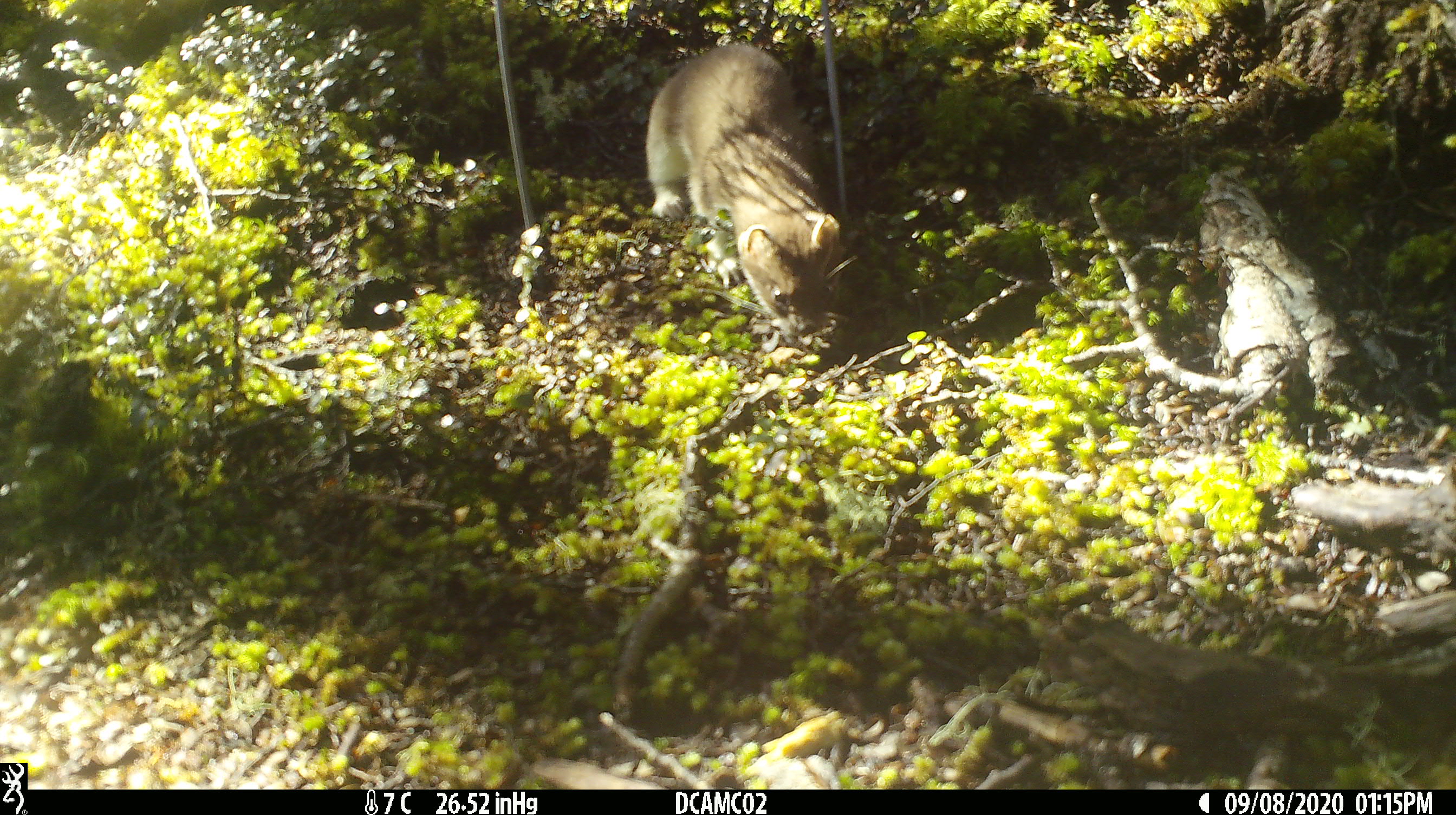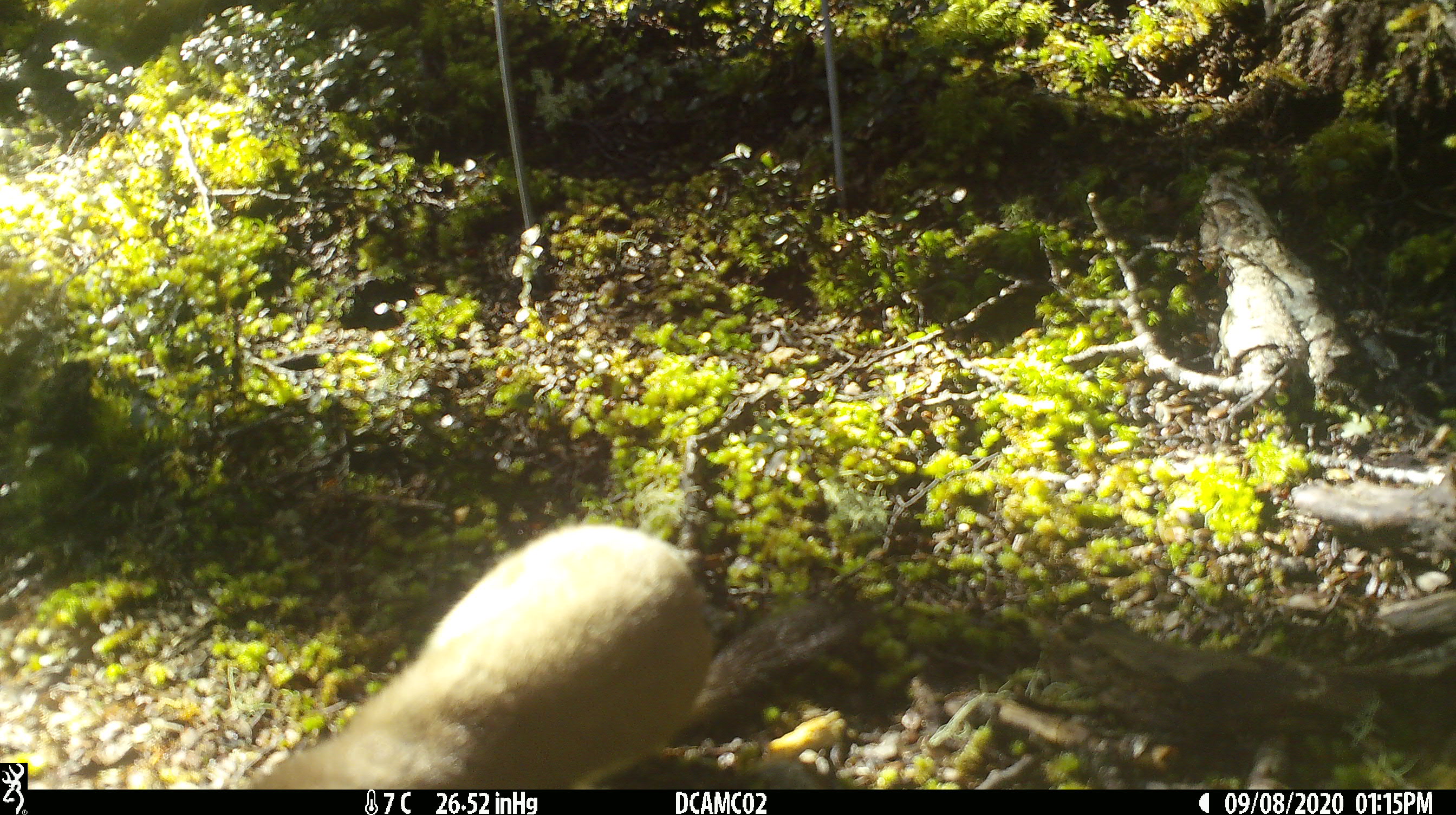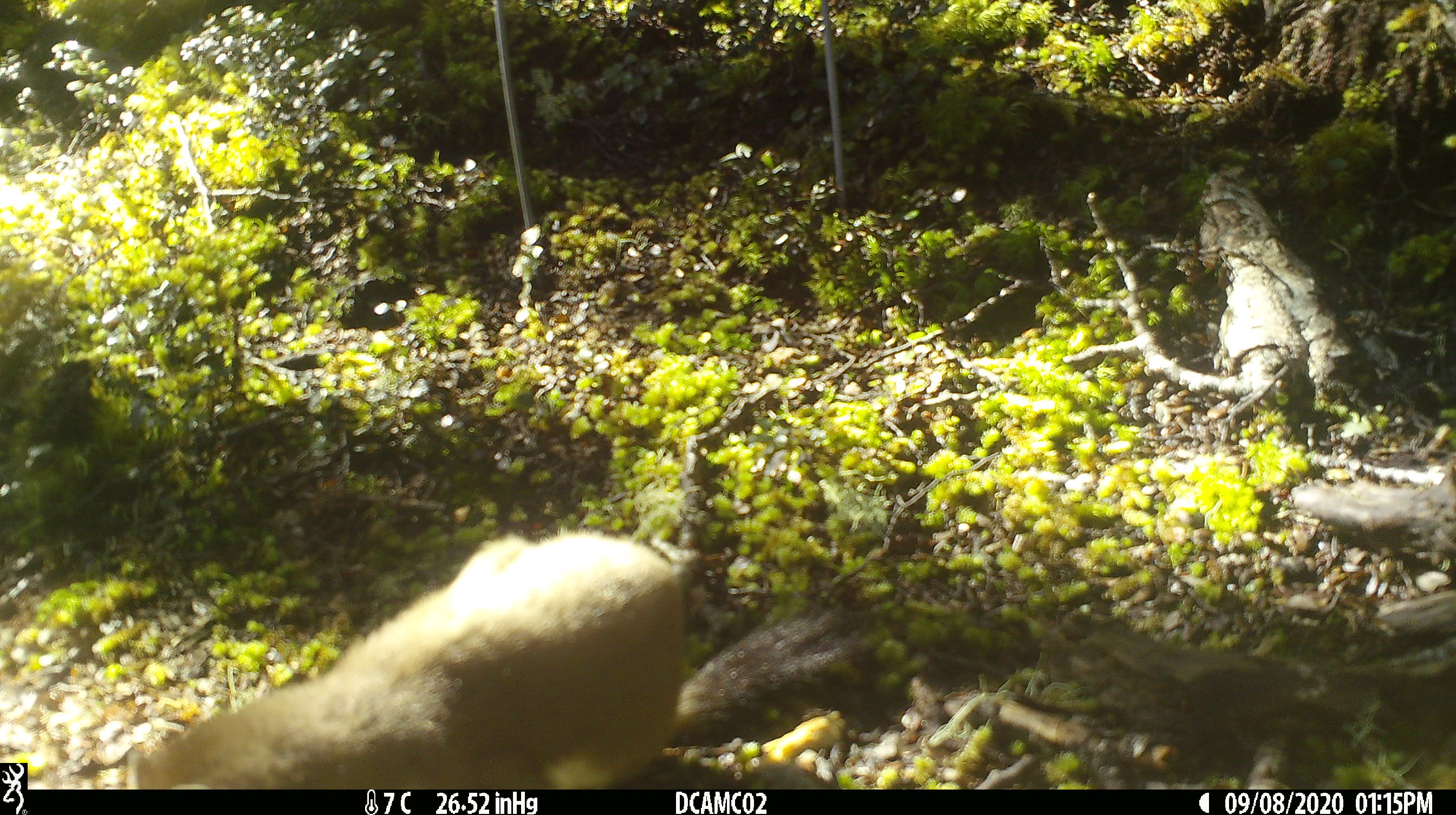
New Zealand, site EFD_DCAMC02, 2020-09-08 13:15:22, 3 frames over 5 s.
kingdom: Animalia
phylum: Chordata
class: Mammalia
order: Carnivora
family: Mustelidae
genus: Mustela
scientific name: Mustela erminea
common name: stoat